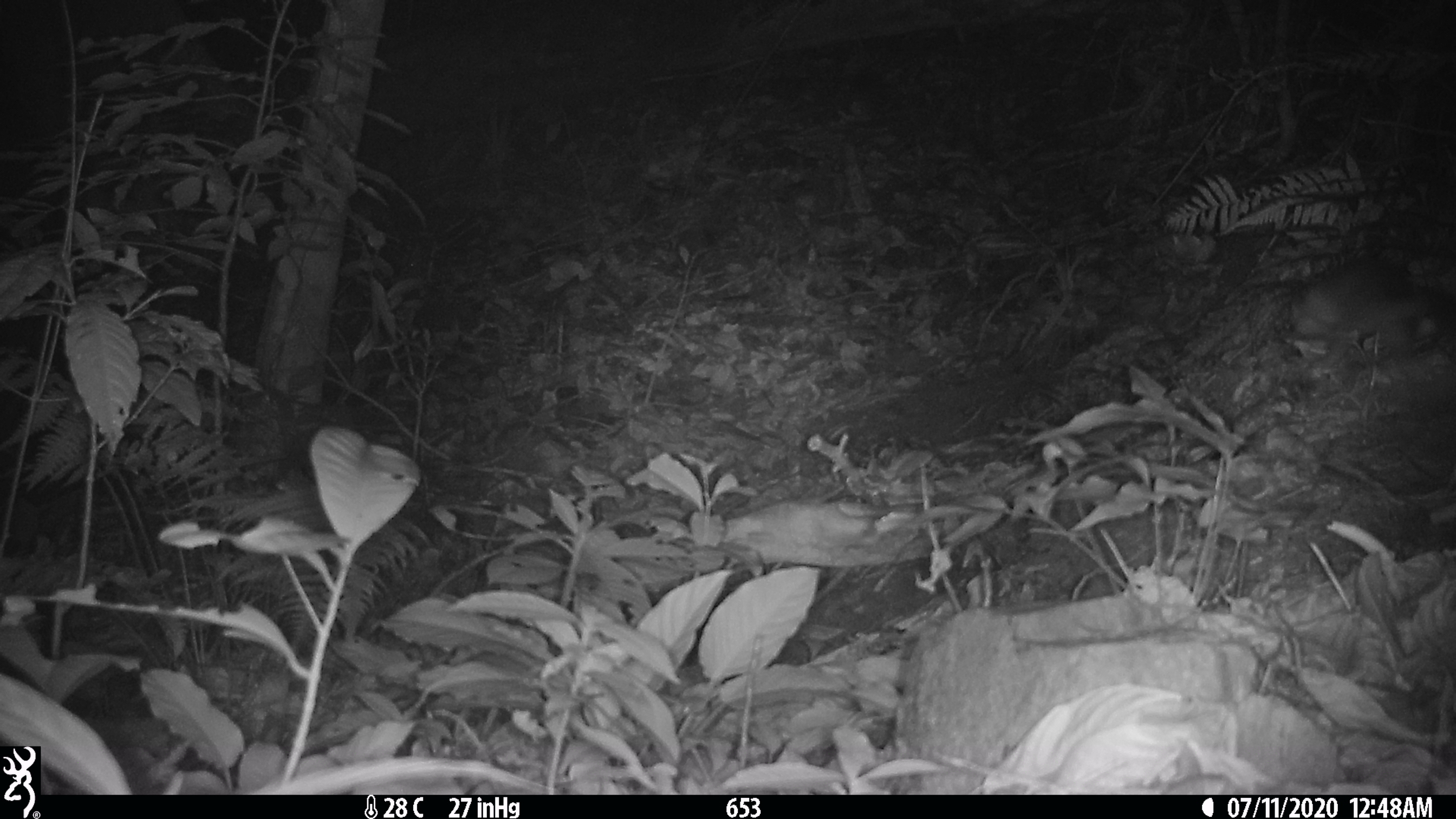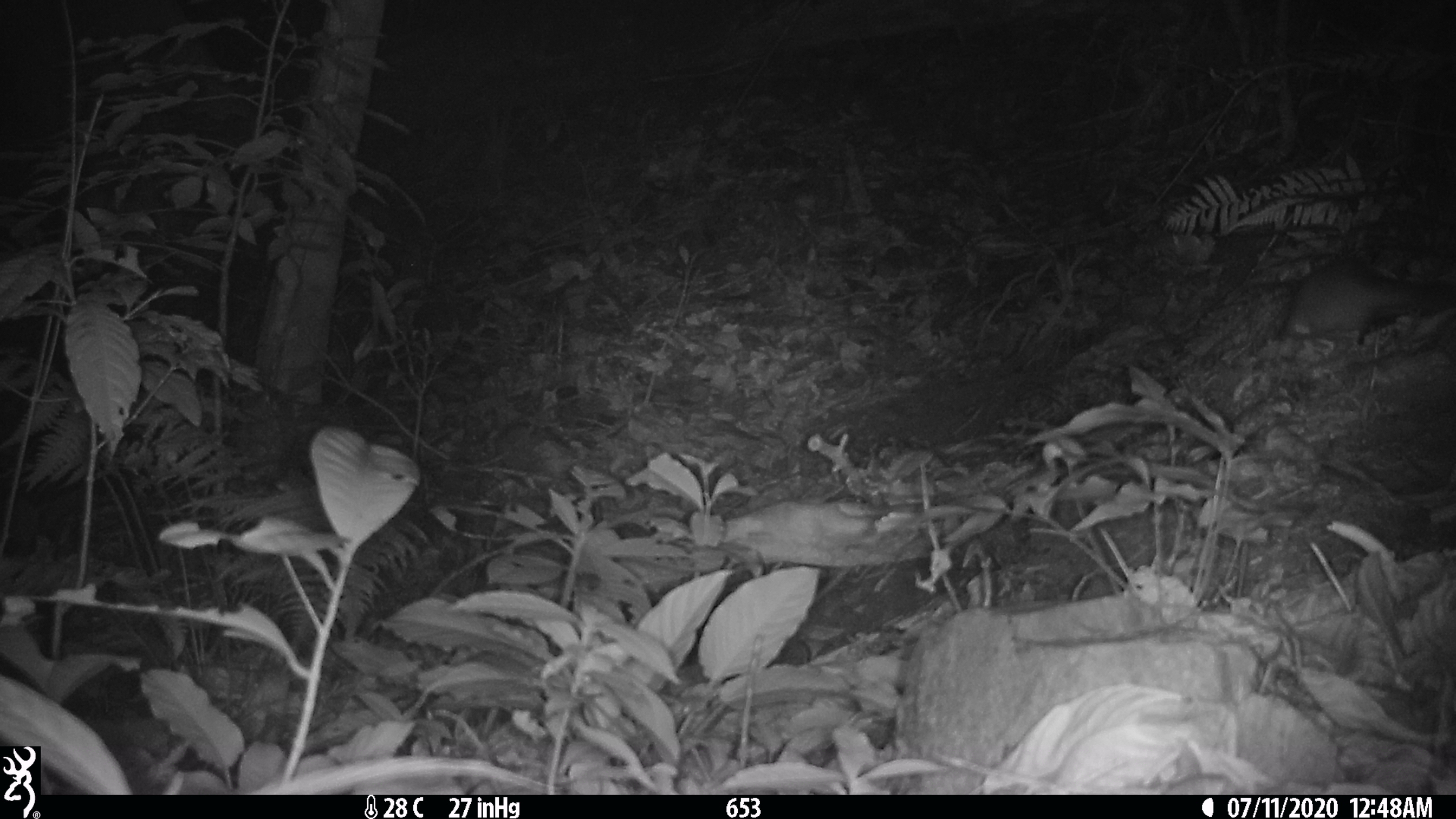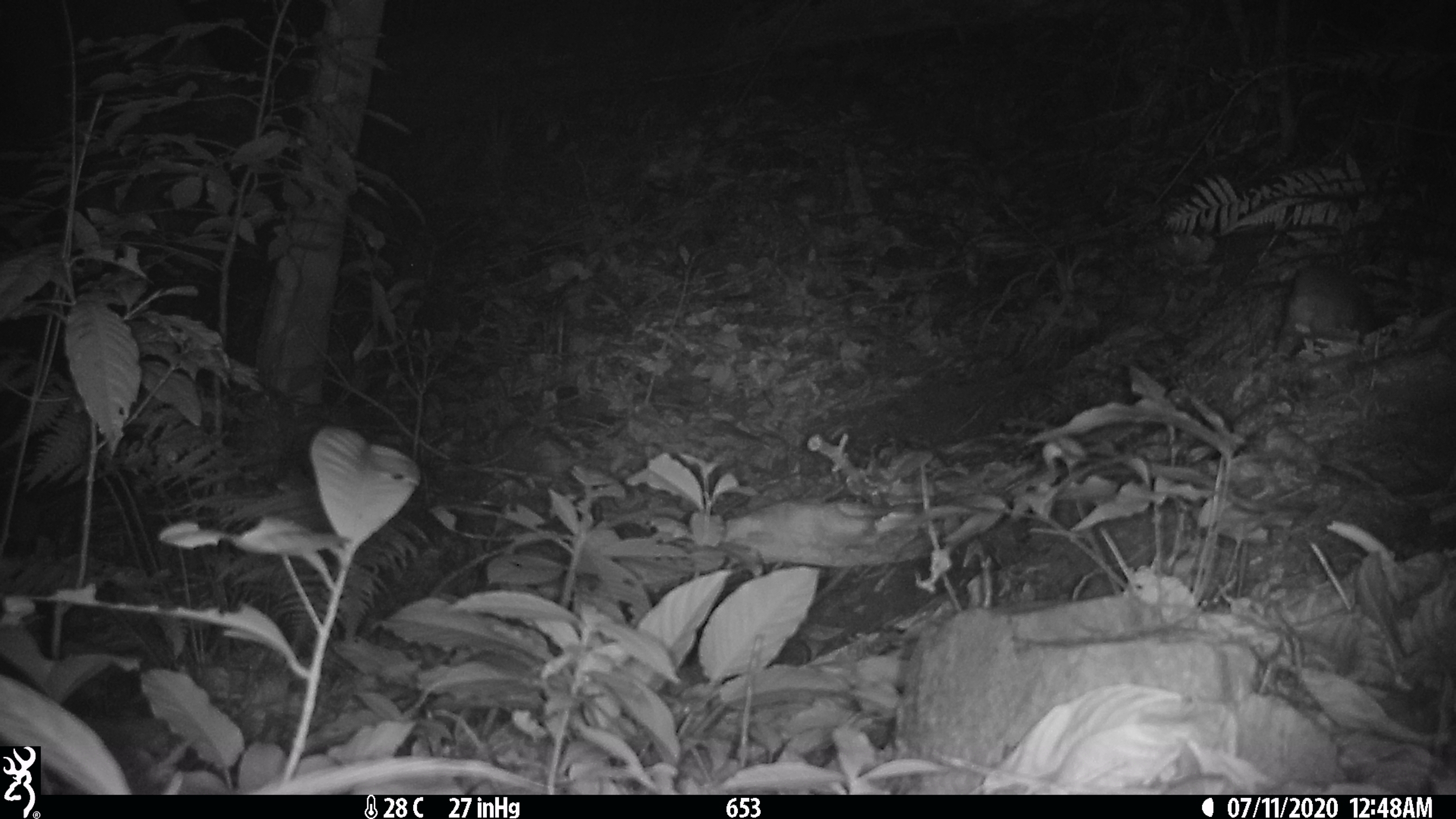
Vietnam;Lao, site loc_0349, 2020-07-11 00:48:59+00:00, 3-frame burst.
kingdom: Animalia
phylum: Chordata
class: Mammalia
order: Carnivora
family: Mustelidae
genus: Melogale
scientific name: Melogale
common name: ferret badger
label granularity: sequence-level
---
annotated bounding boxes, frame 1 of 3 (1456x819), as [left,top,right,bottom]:
ferret badger: [1275,255,1455,369]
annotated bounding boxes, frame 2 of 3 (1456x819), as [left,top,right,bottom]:
ferret badger: [1275,258,1456,347]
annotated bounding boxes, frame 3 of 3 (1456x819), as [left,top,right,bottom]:
ferret badger: [1276,264,1377,357]